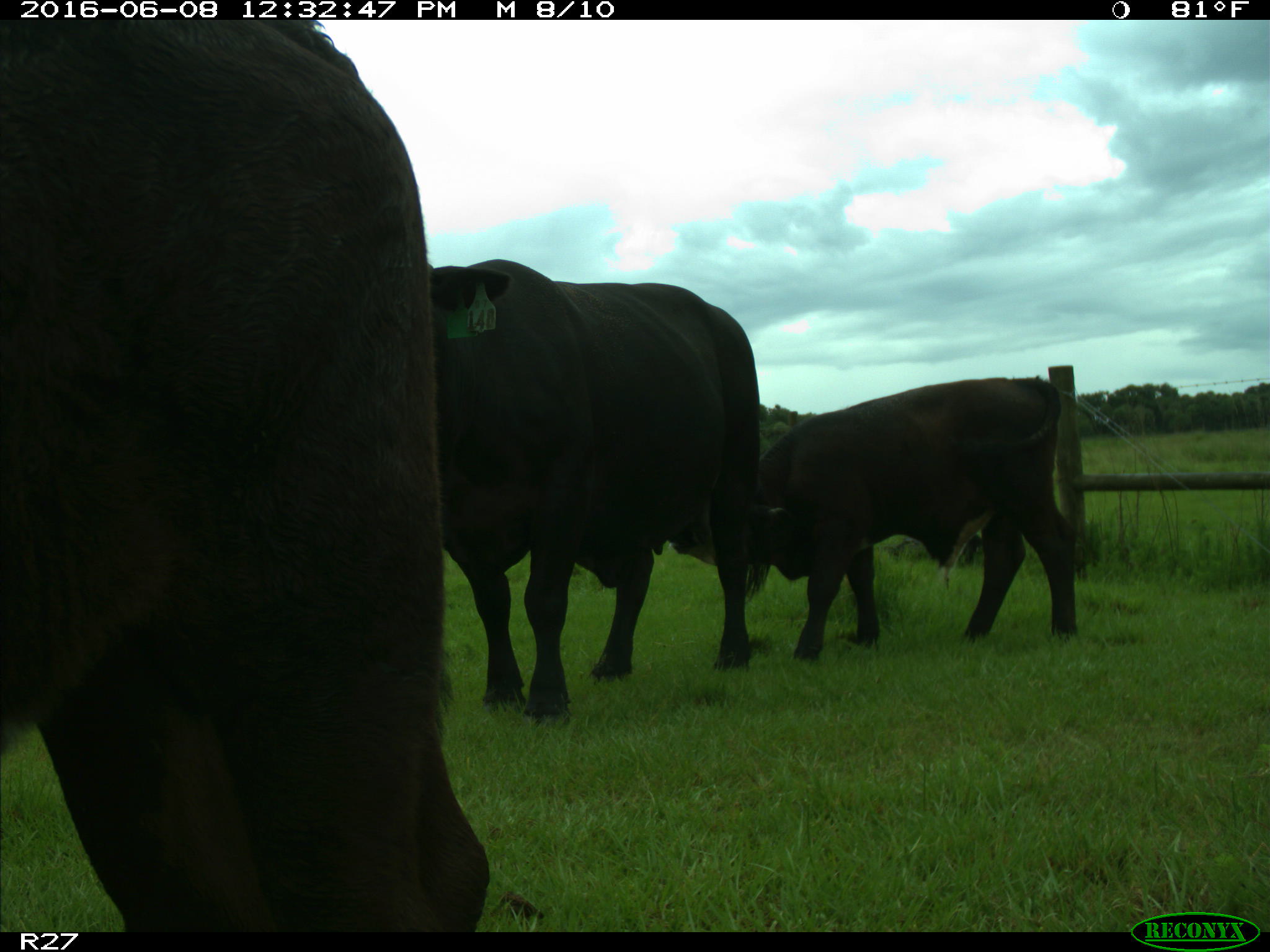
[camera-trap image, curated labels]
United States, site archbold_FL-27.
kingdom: Animalia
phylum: Chordata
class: Mammalia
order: Artiodactyla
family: Bovidae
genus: Bos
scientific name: Bos taurus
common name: domestic cow